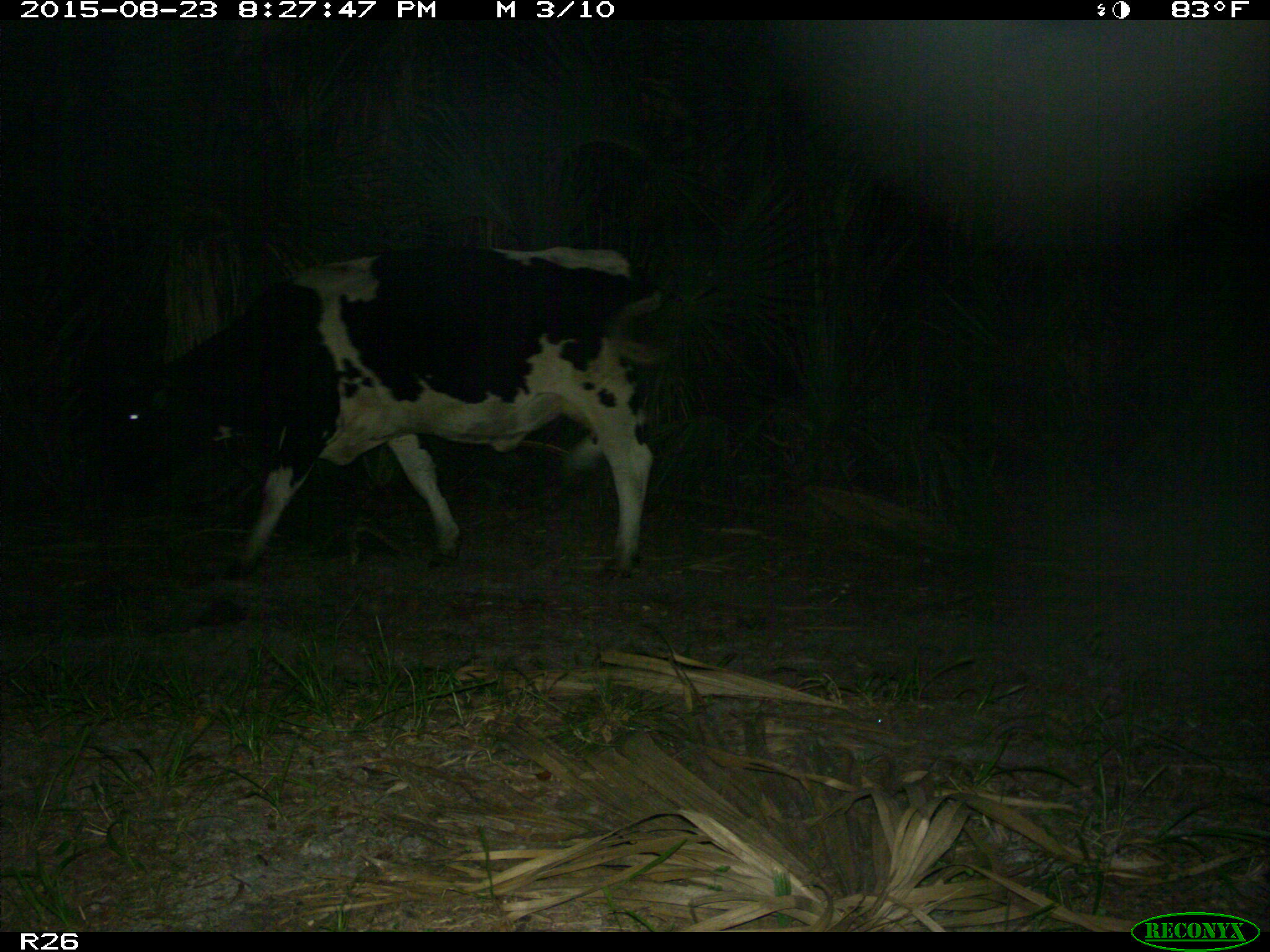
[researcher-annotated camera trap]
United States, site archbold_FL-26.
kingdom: Animalia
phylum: Chordata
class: Mammalia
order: Artiodactyla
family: Bovidae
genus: Bos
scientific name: Bos taurus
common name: domestic cow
Bos taurus (domestic cow).